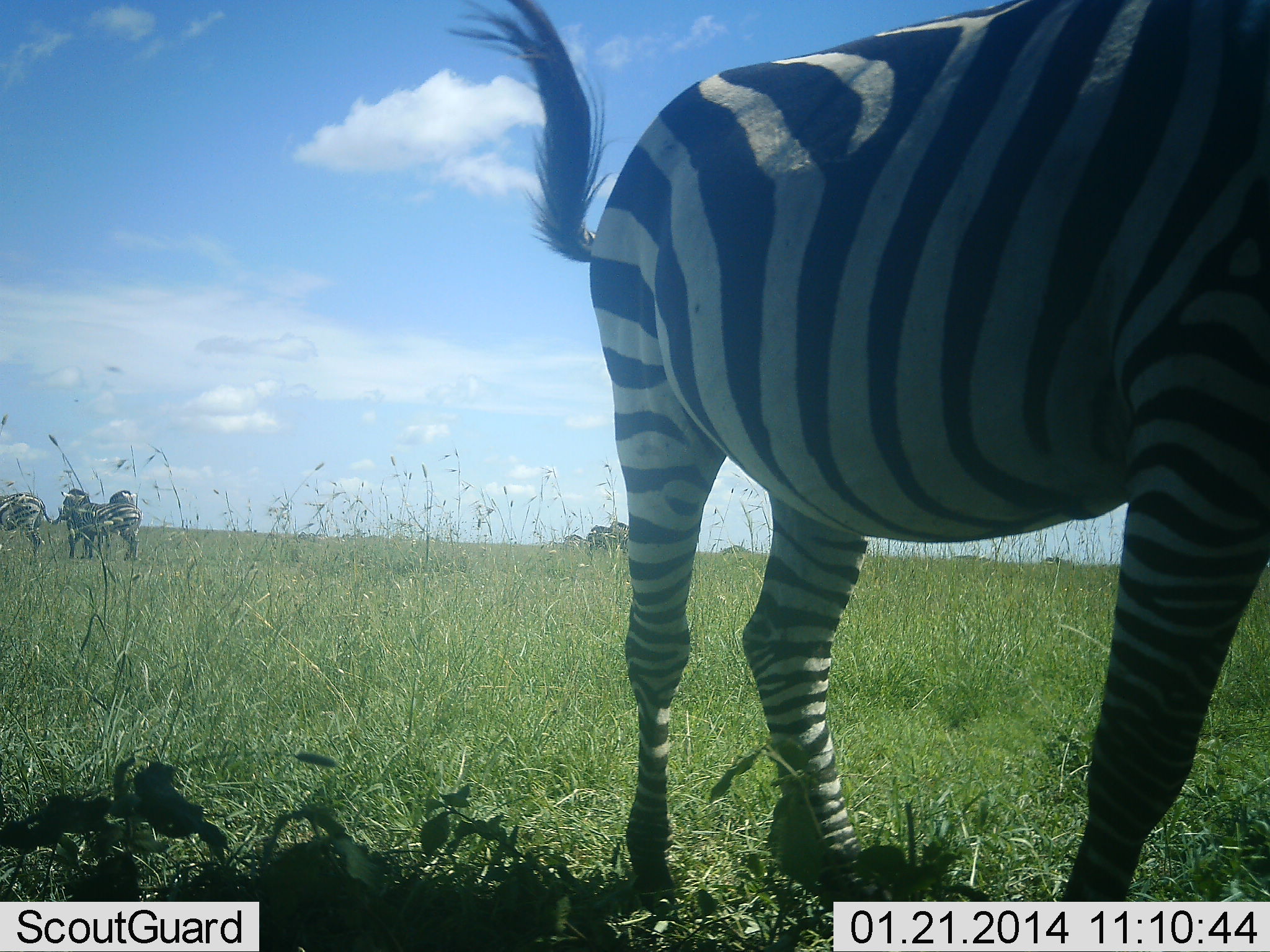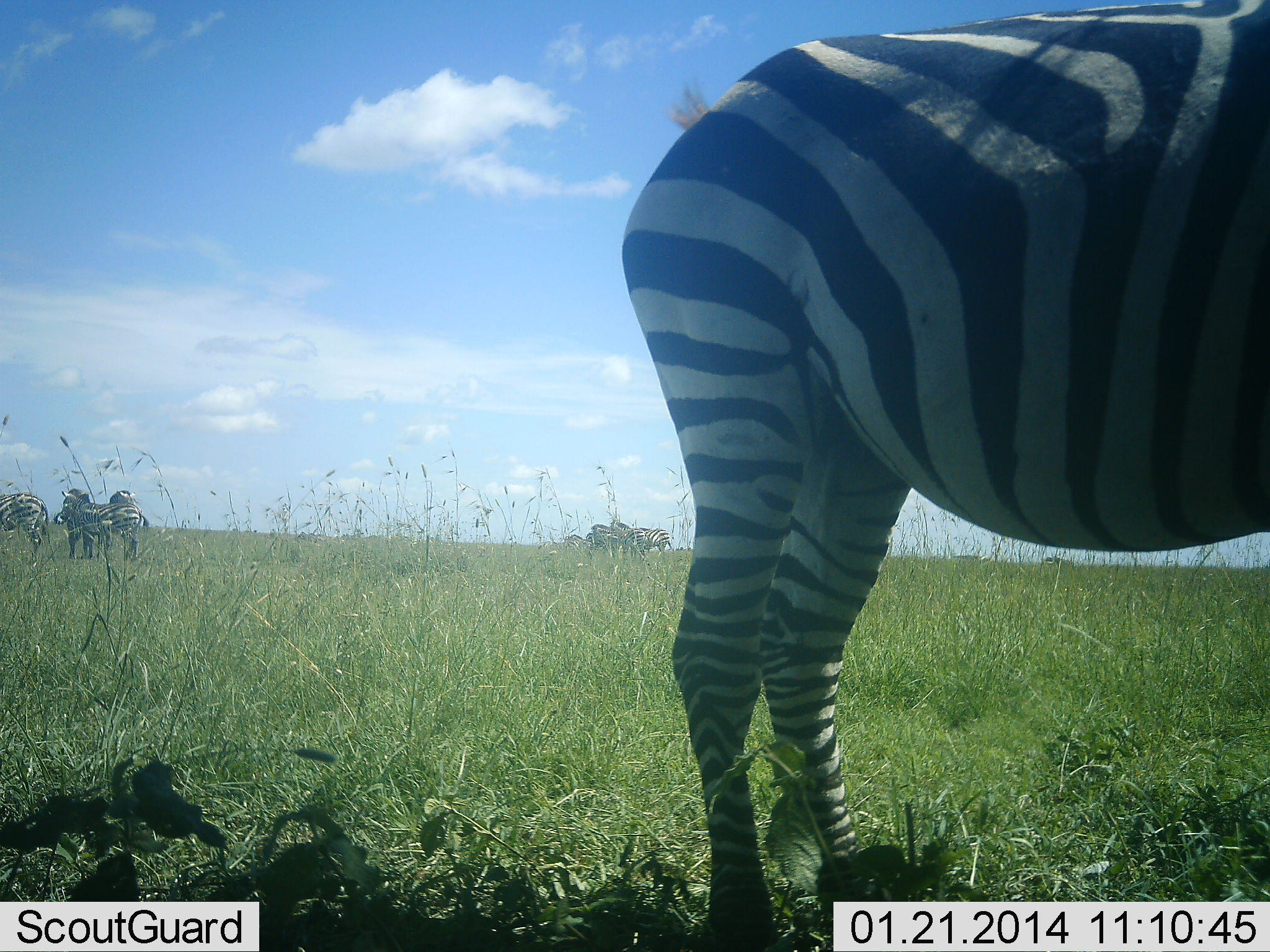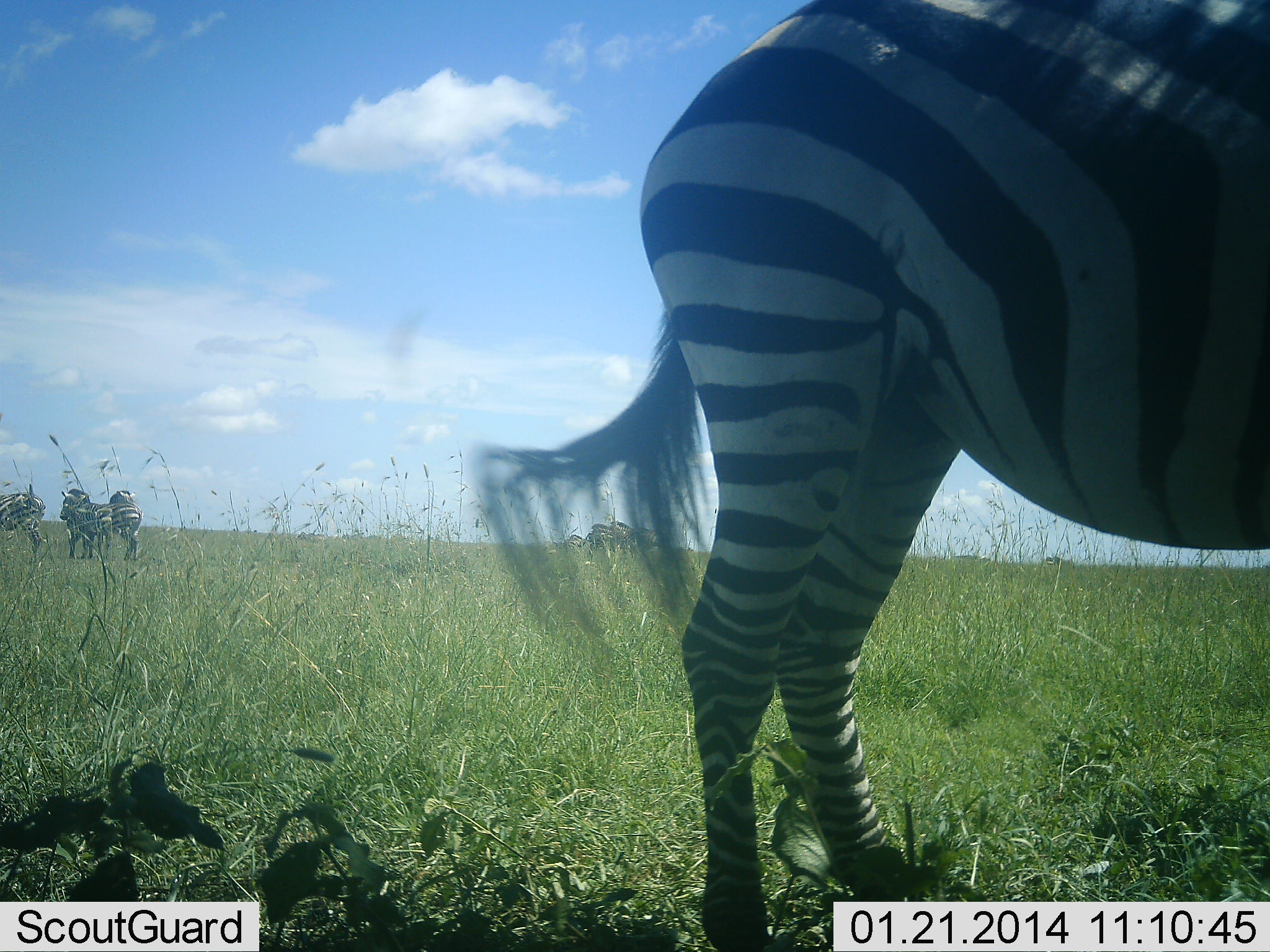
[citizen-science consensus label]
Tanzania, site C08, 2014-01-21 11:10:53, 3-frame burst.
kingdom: Animalia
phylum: Chordata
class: Mammalia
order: Perissodactyla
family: Equidae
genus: Equus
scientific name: Equus quagga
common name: plains zebra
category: zebra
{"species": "zebra (plains zebra) (Equus quagga)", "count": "7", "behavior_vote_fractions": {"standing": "100%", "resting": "0%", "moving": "10%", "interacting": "0%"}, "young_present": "0%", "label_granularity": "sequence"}